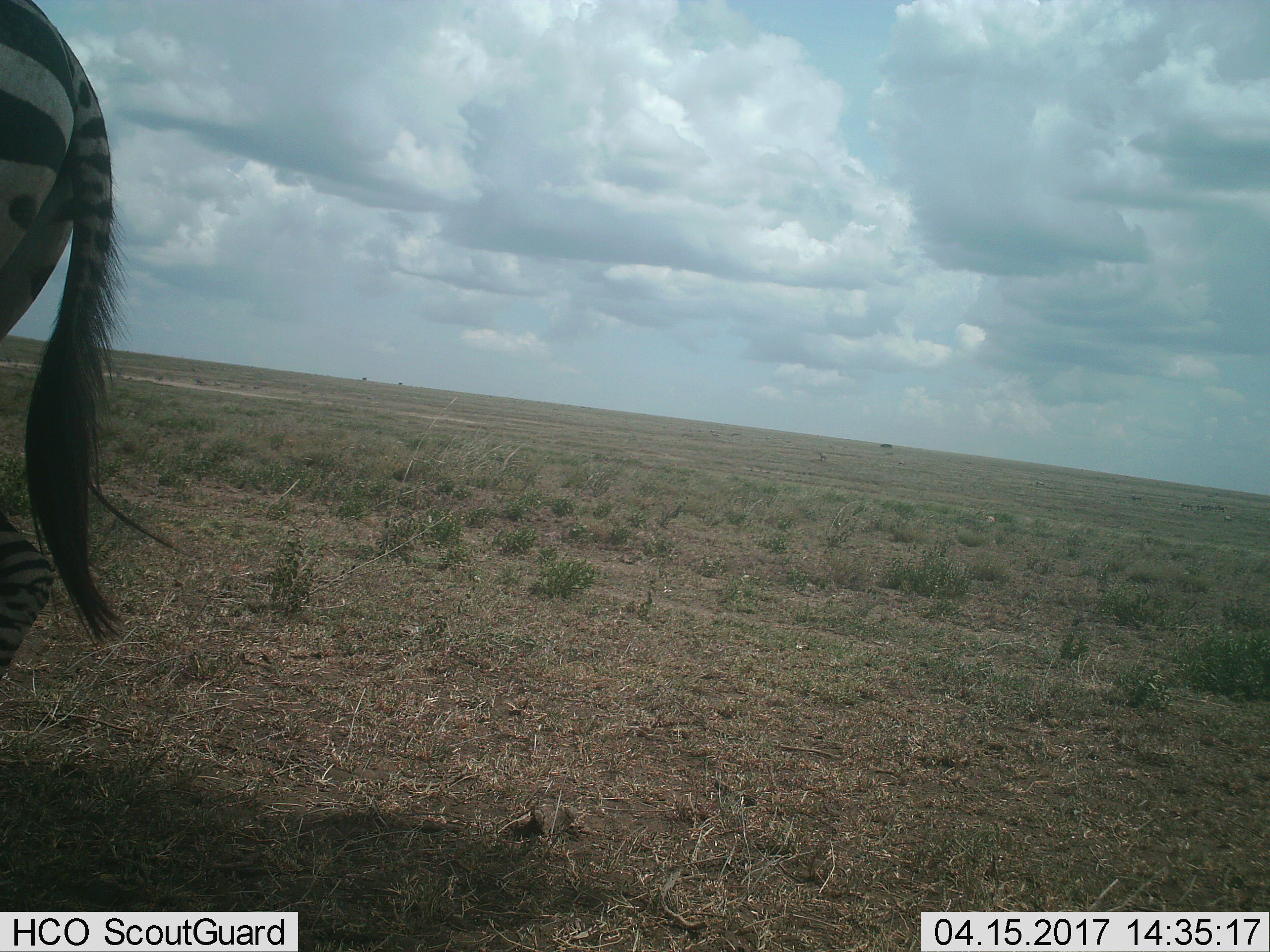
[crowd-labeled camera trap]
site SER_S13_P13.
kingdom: Animalia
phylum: Chordata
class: Mammalia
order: Perissodactyla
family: Equidae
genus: Equus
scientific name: Equus quagga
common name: plains zebra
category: zebraplains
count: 1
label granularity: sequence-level